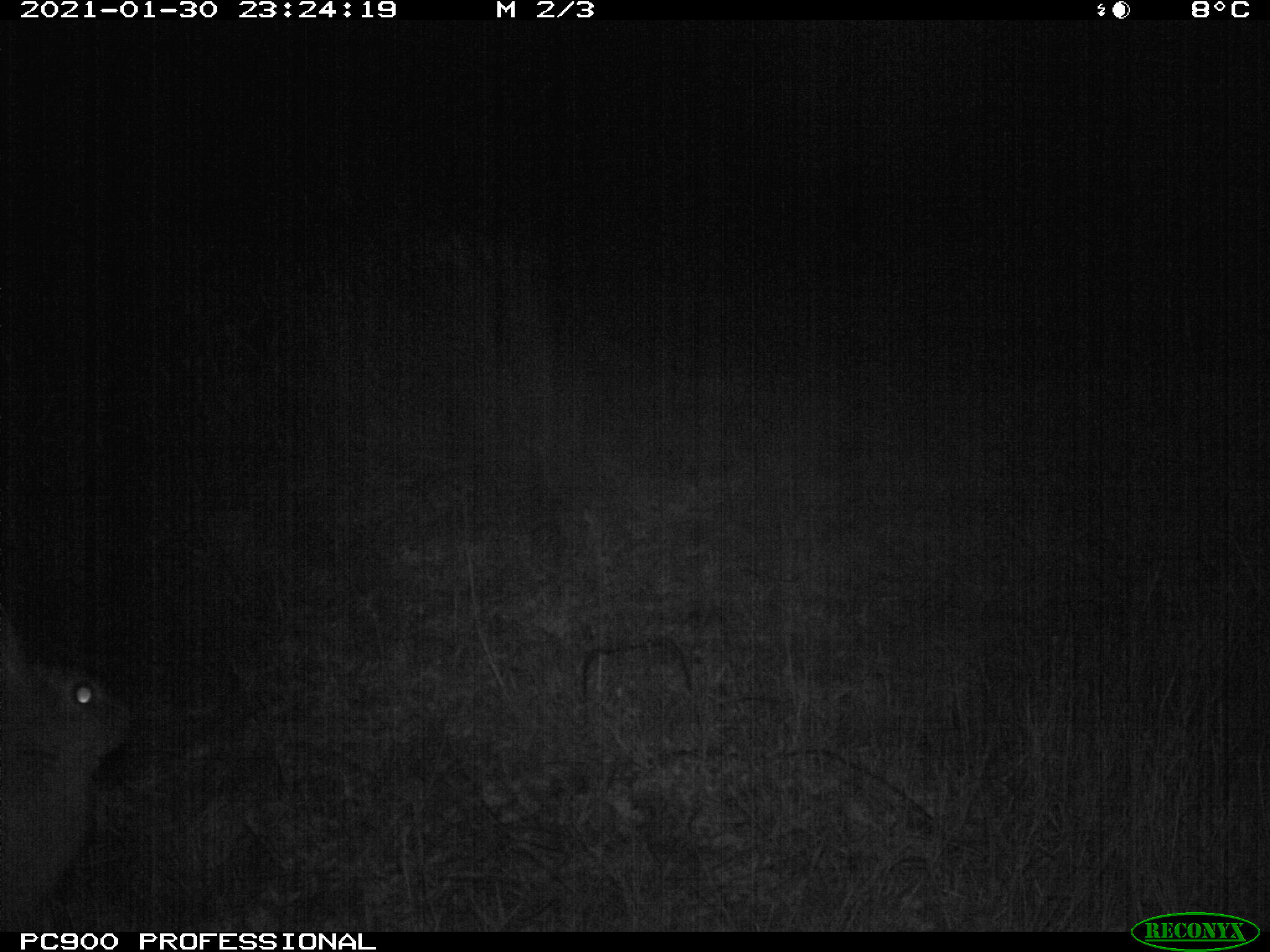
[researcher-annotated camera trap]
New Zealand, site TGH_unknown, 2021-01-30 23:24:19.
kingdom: Animalia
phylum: Chordata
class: Mammalia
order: Lagomorpha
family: Leporidae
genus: Oryctolagus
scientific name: Oryctolagus cuniculus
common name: european rabbit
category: rabbit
Rabbit (european rabbit) (Oryctolagus cuniculus).